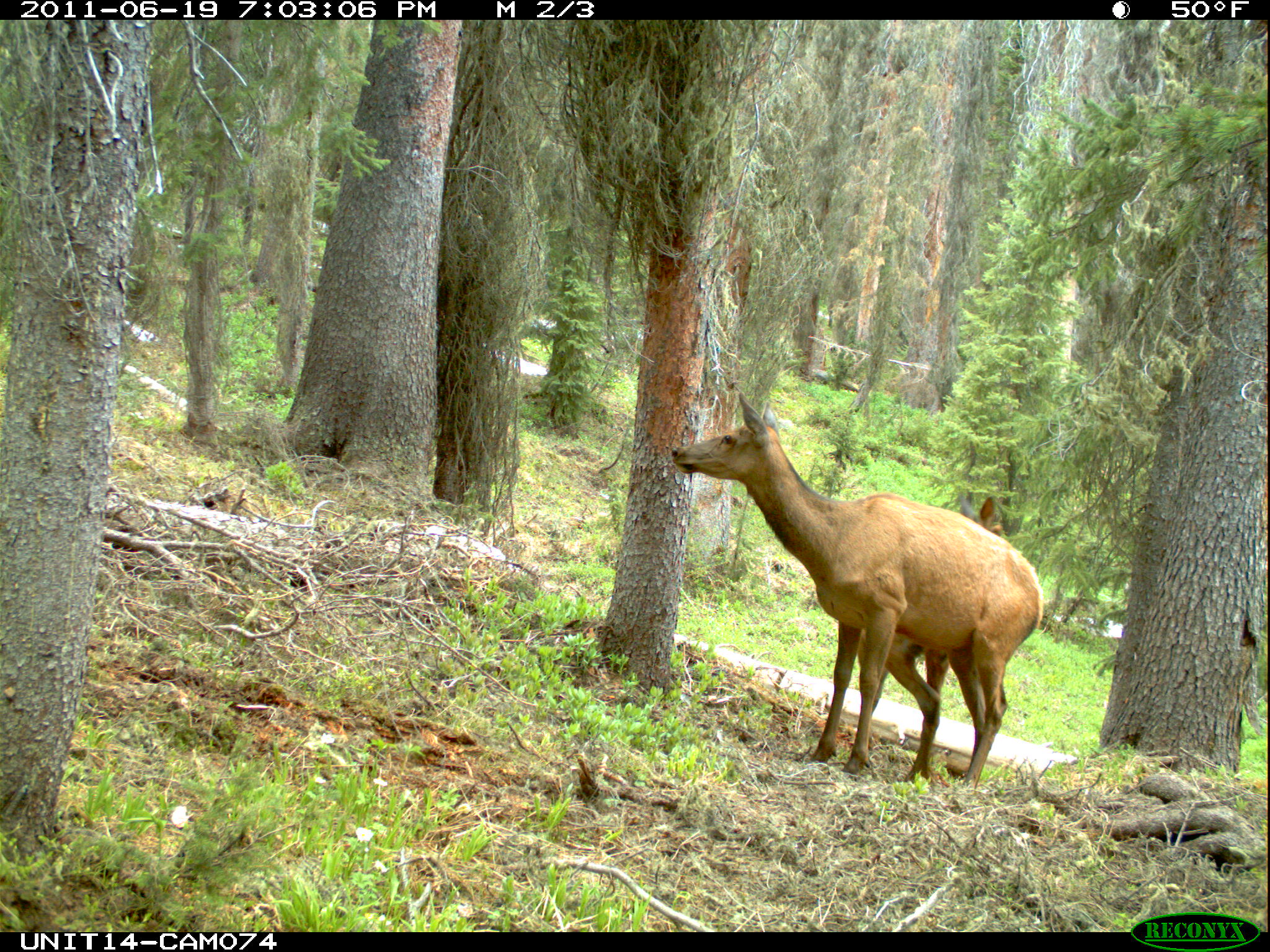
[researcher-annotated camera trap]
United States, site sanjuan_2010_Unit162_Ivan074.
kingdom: Animalia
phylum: Chordata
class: Mammalia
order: Artiodactyla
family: Cervidae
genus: Cervus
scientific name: Cervus elaphus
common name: red deer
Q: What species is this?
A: Cervus elaphus (red deer).